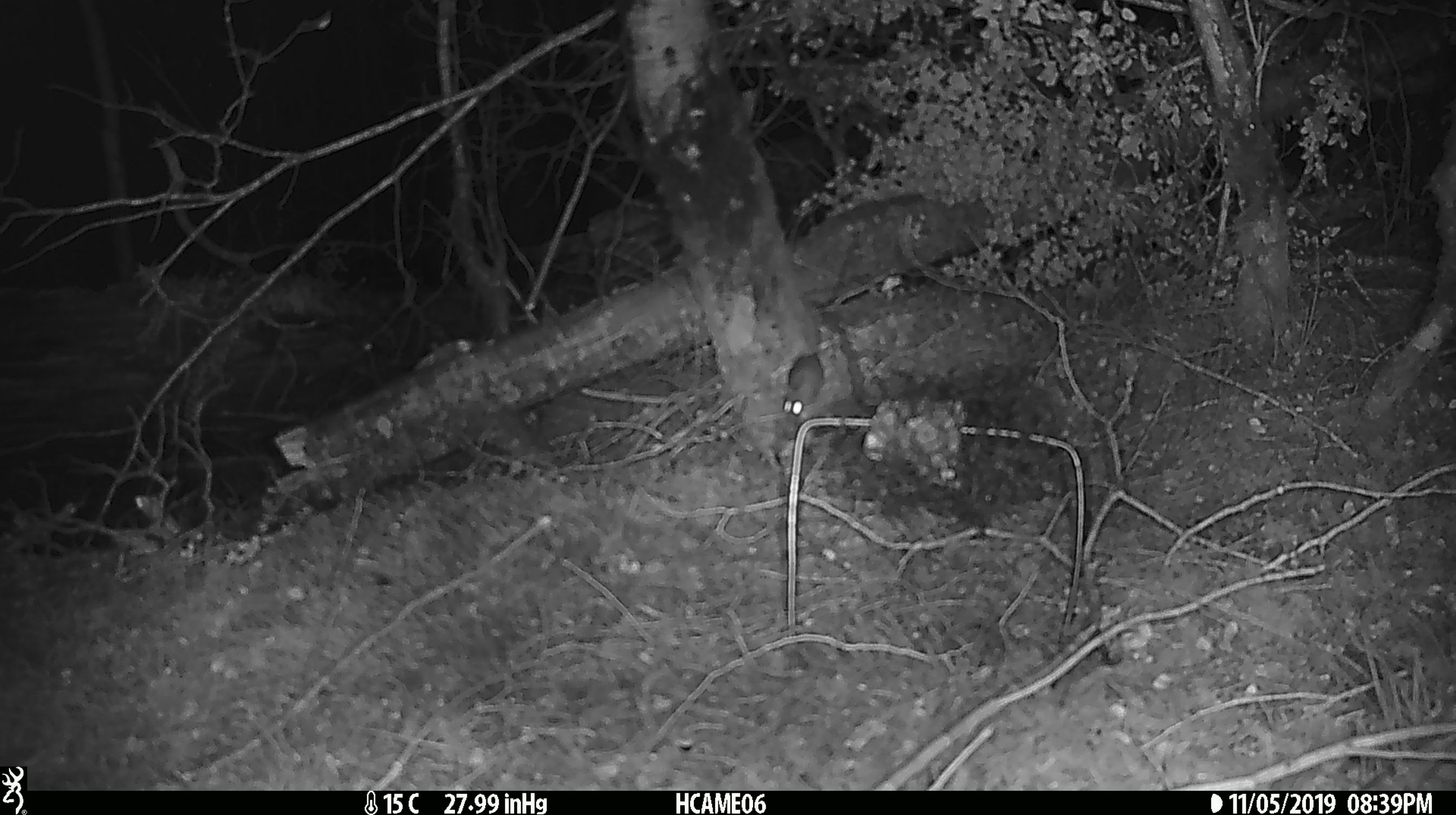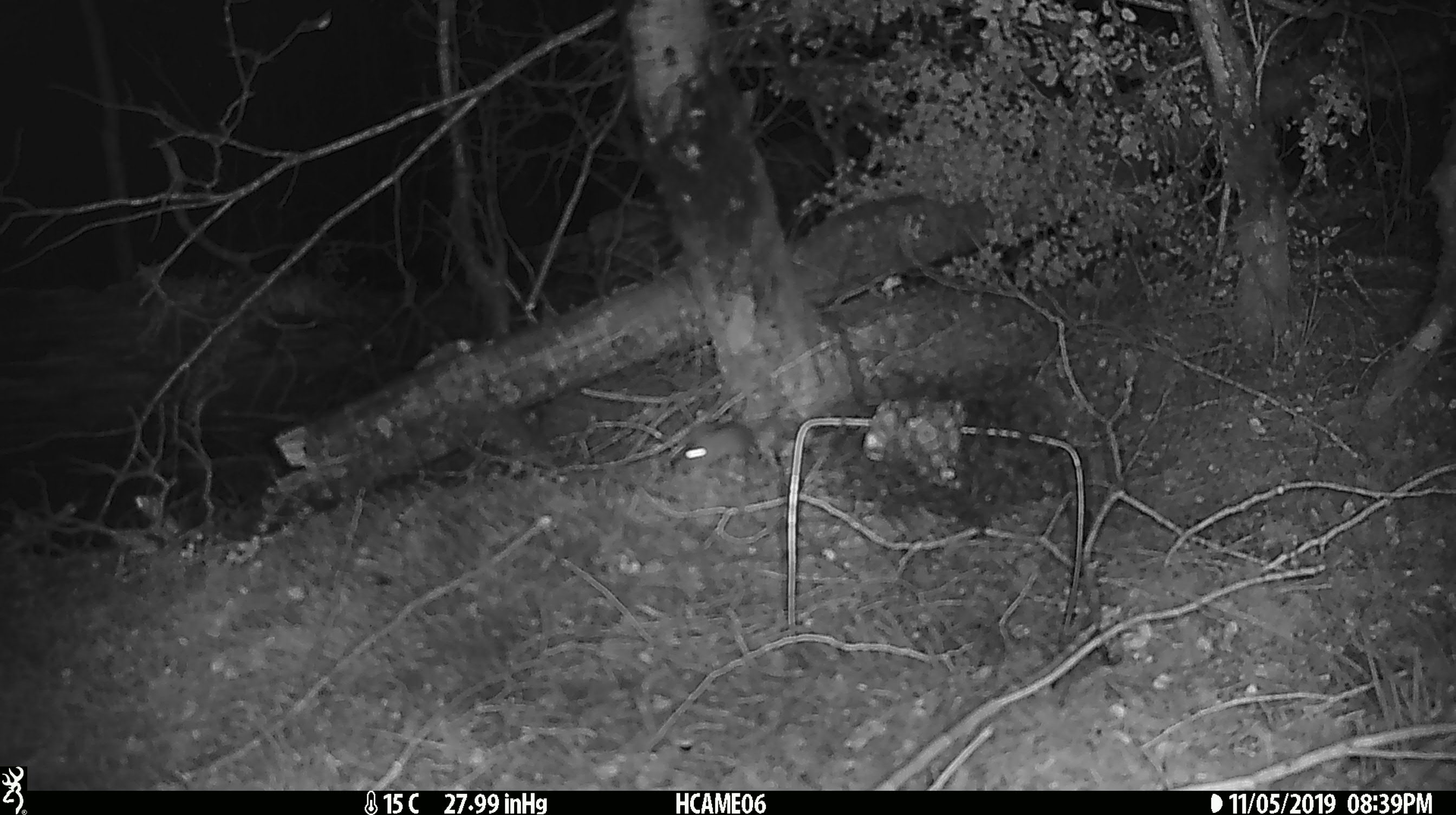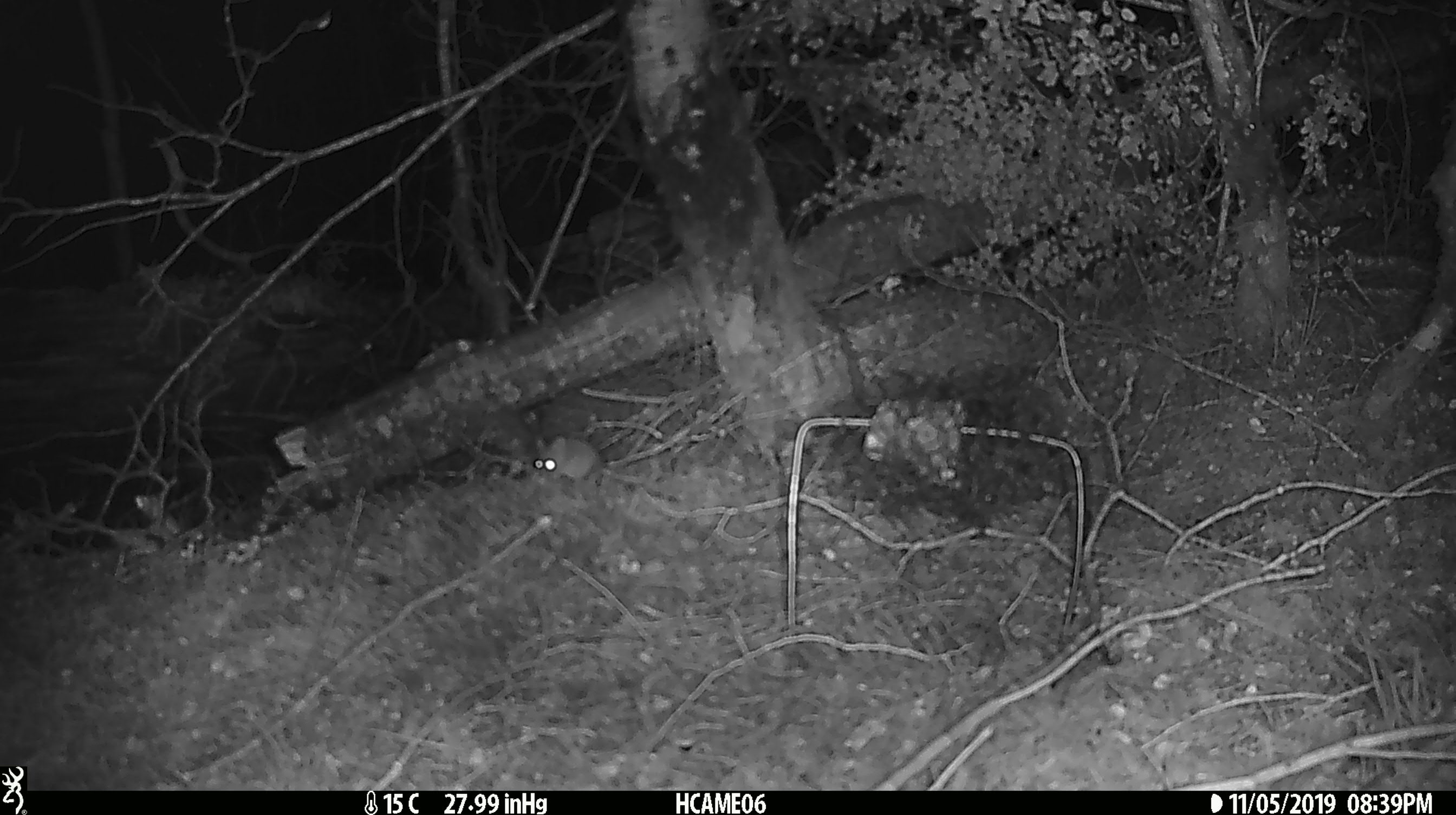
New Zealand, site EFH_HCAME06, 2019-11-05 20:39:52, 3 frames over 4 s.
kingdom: Animalia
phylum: Chordata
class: Mammalia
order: Rodentia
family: Muridae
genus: Mus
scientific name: Mus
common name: mouse